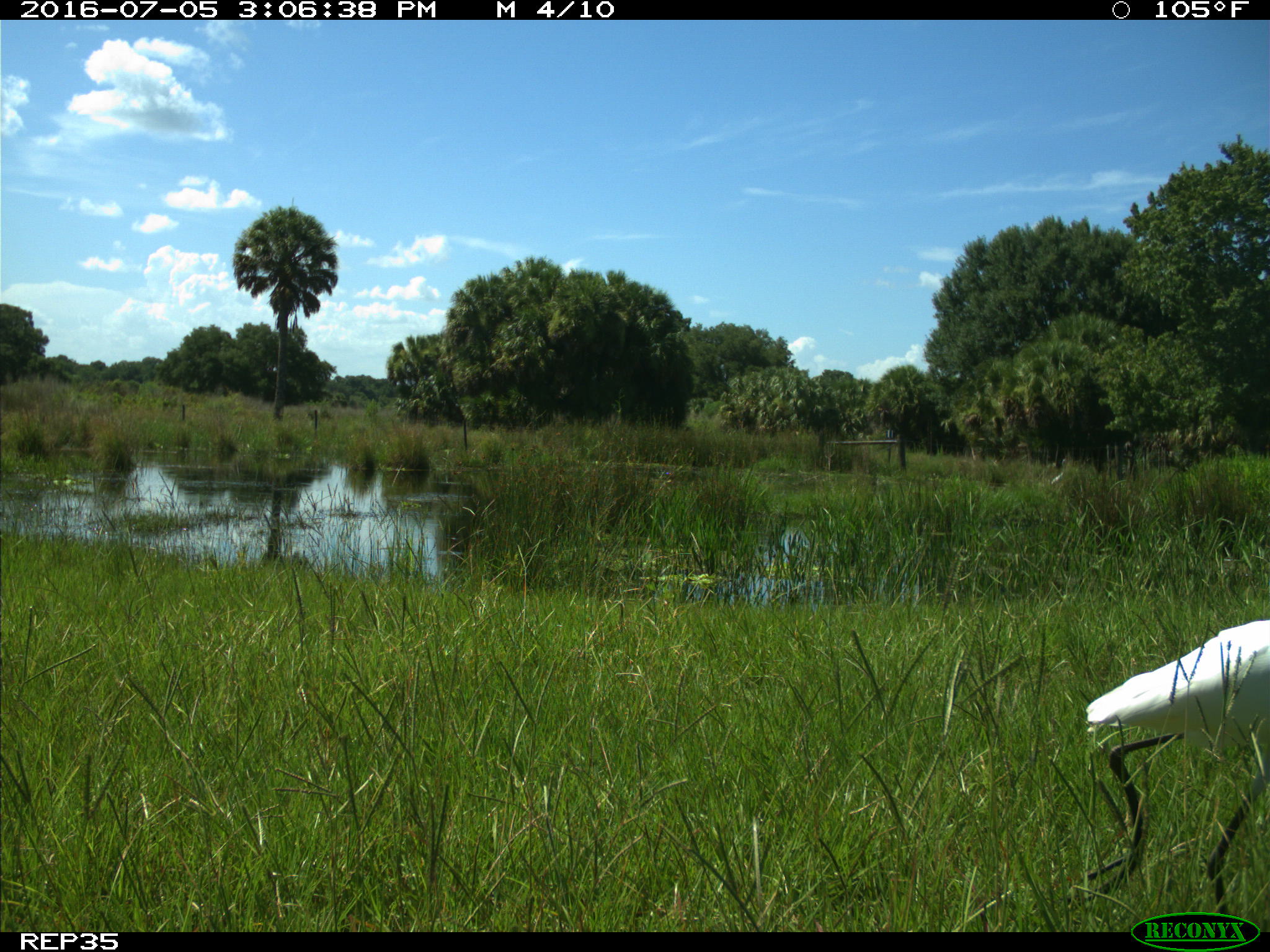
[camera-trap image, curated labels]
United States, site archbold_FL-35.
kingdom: Animalia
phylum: Chordata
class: Aves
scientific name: Aves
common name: birds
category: unidentified bird